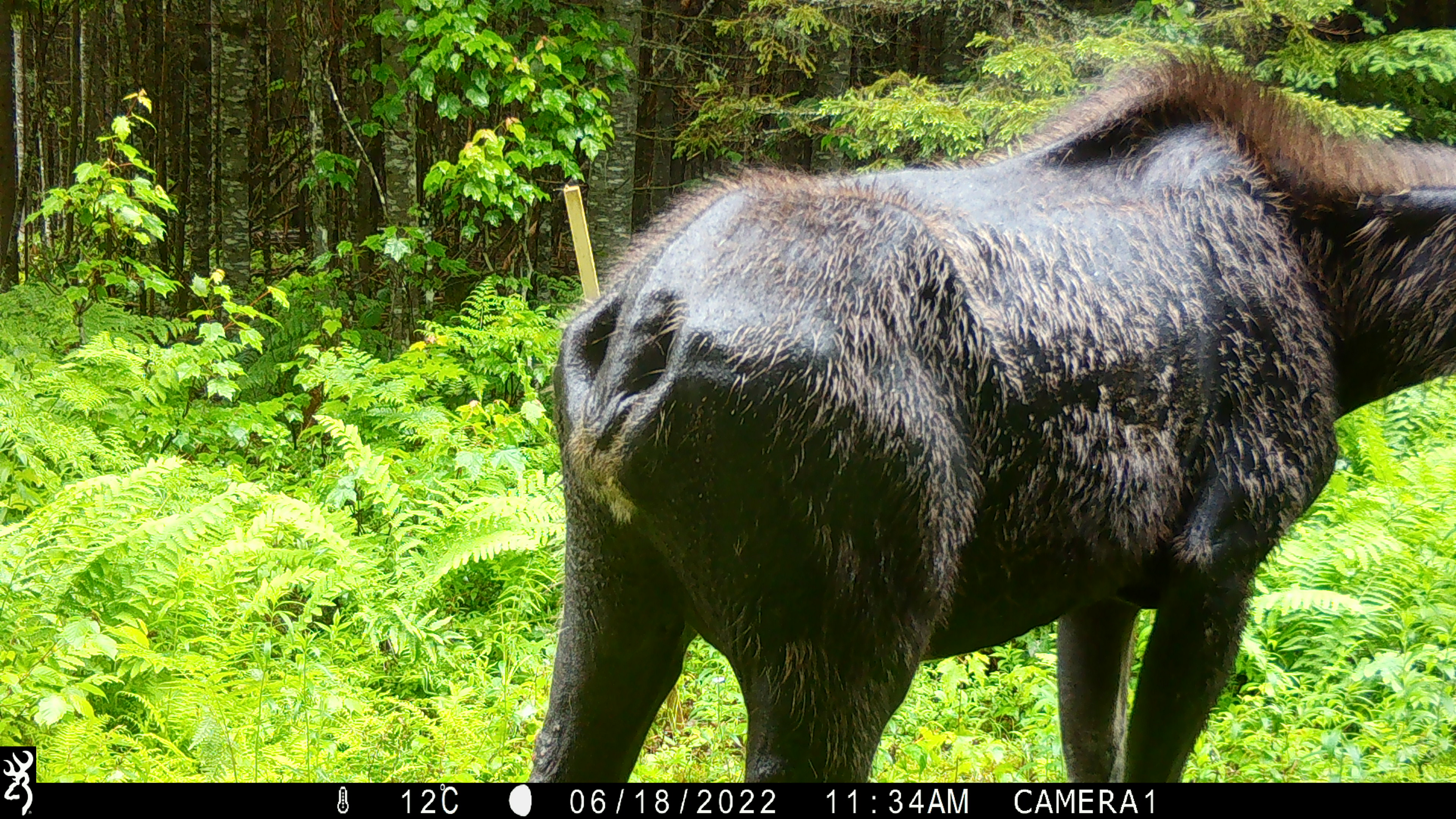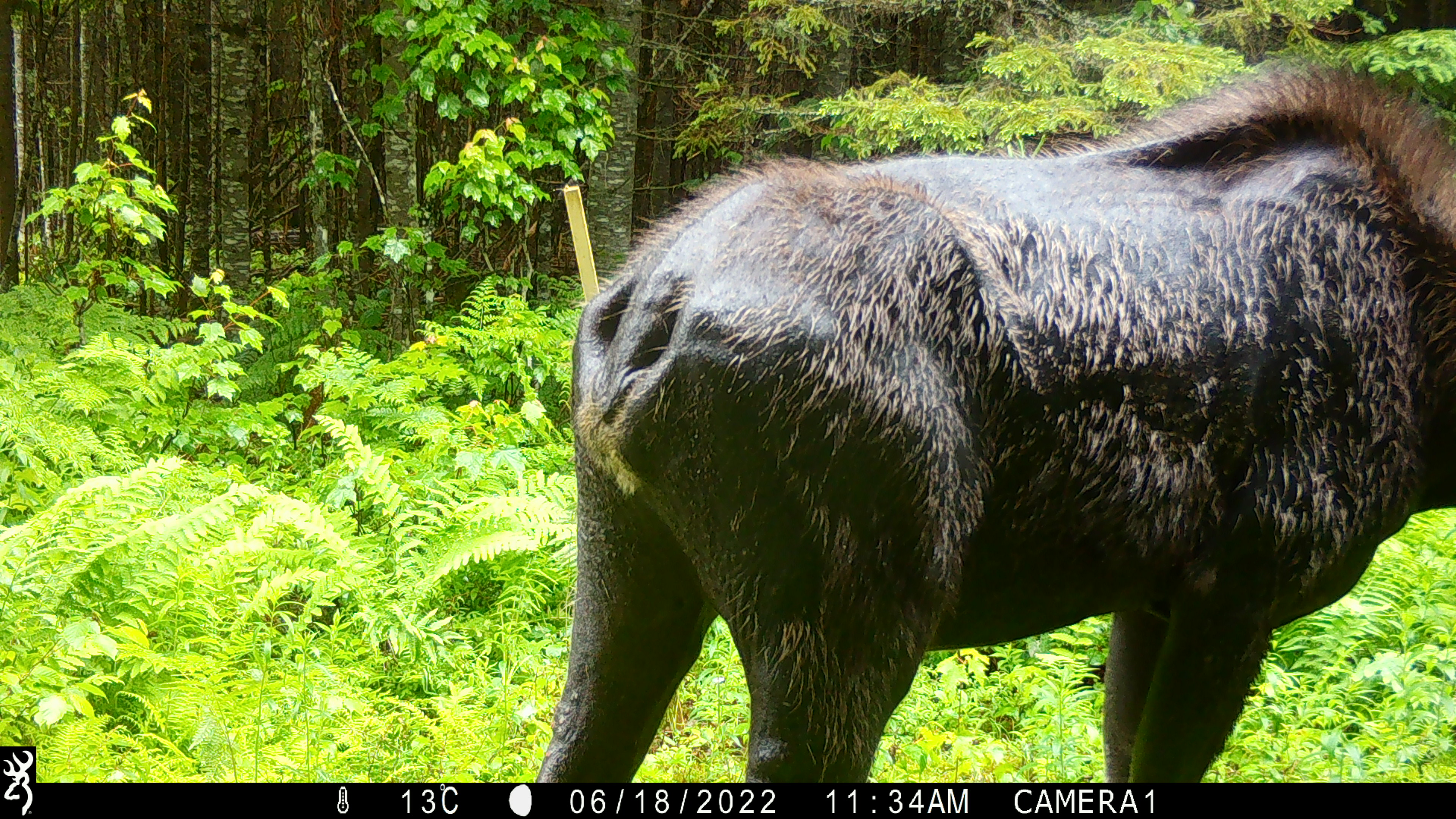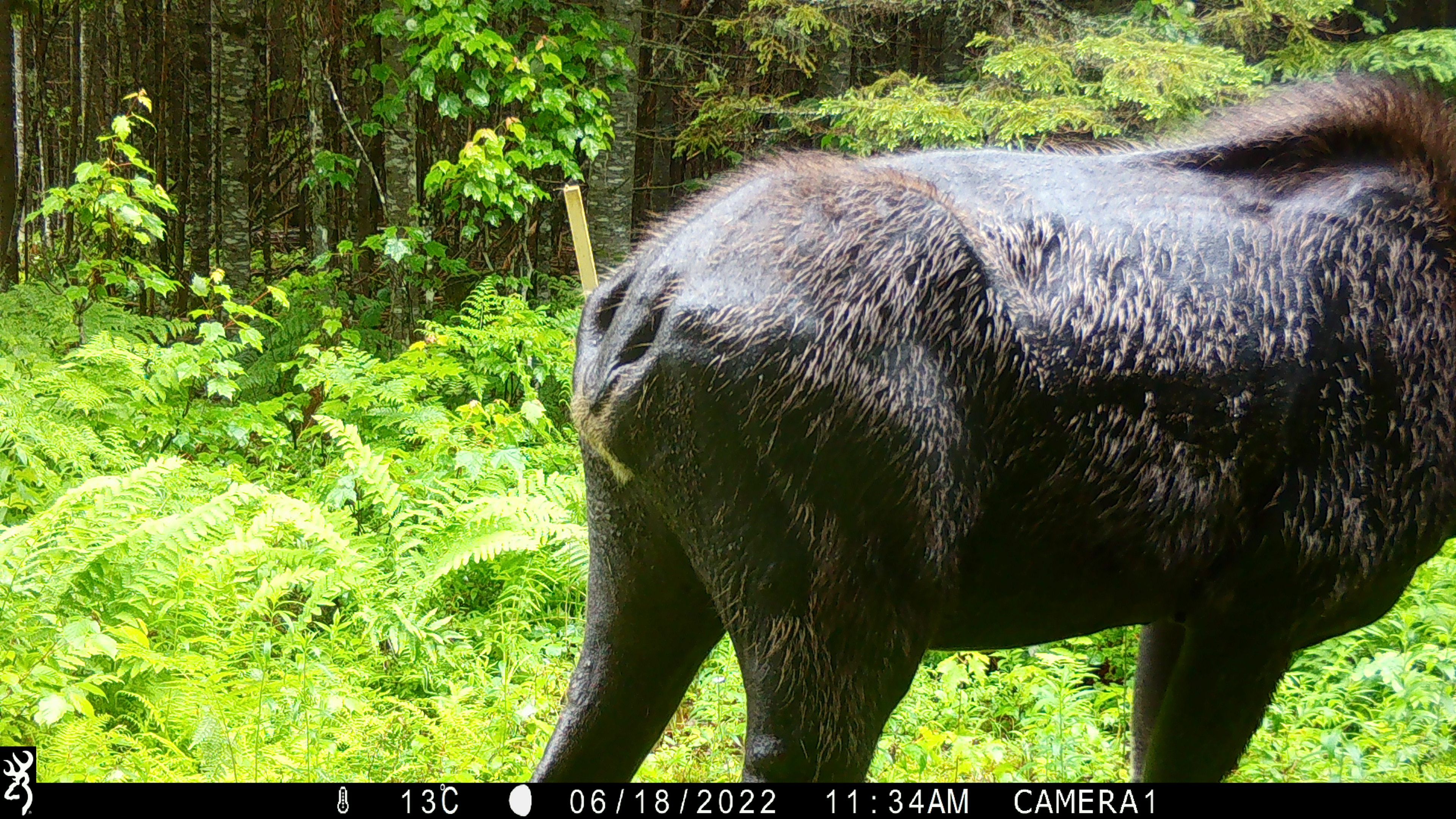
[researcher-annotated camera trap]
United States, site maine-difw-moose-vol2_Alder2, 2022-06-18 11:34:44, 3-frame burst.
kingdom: Animalia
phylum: Chordata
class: Mammalia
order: Artiodactyla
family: Cervidae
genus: Alces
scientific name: Alces alces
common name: moose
Moose (Alces alces).